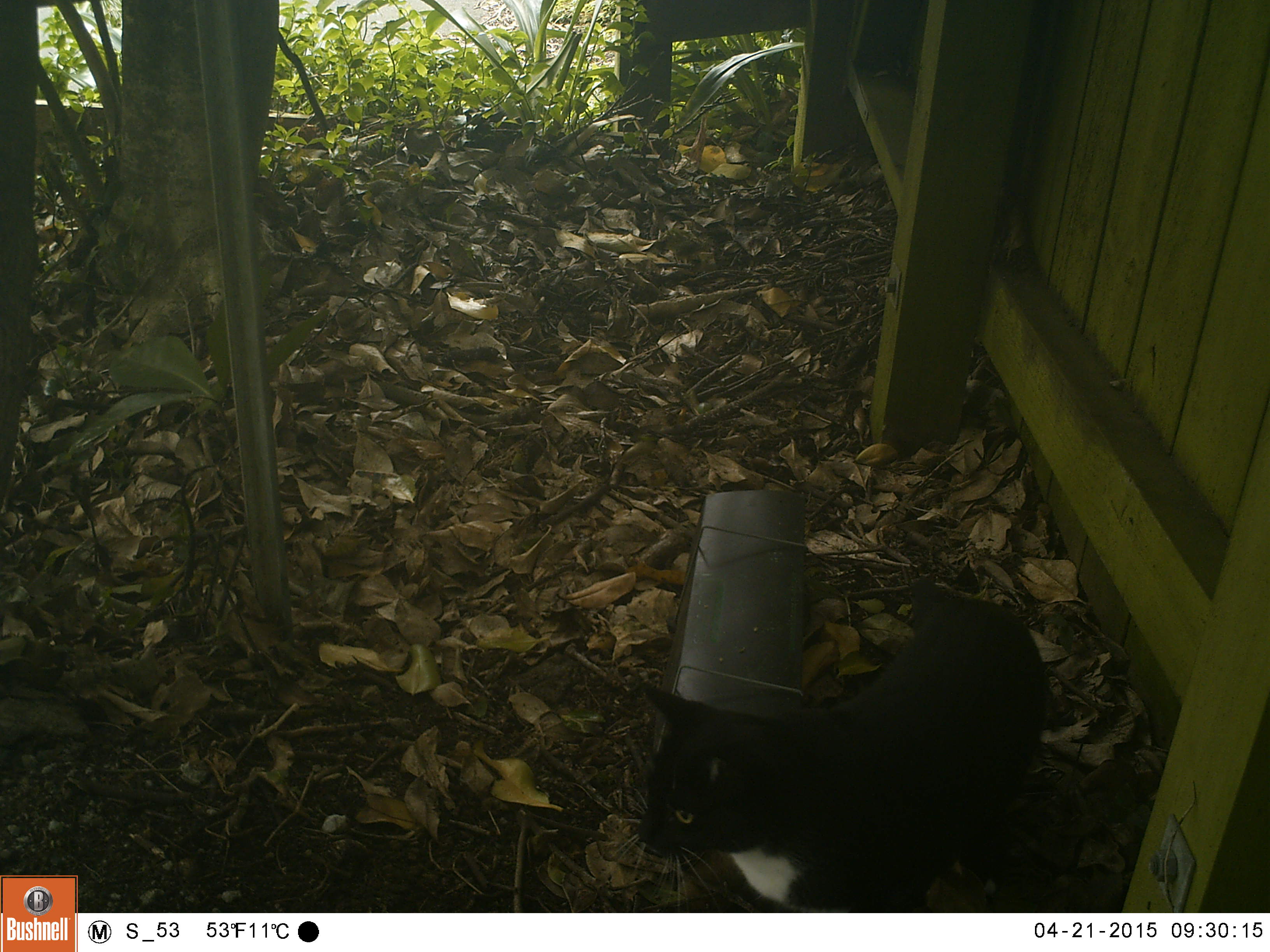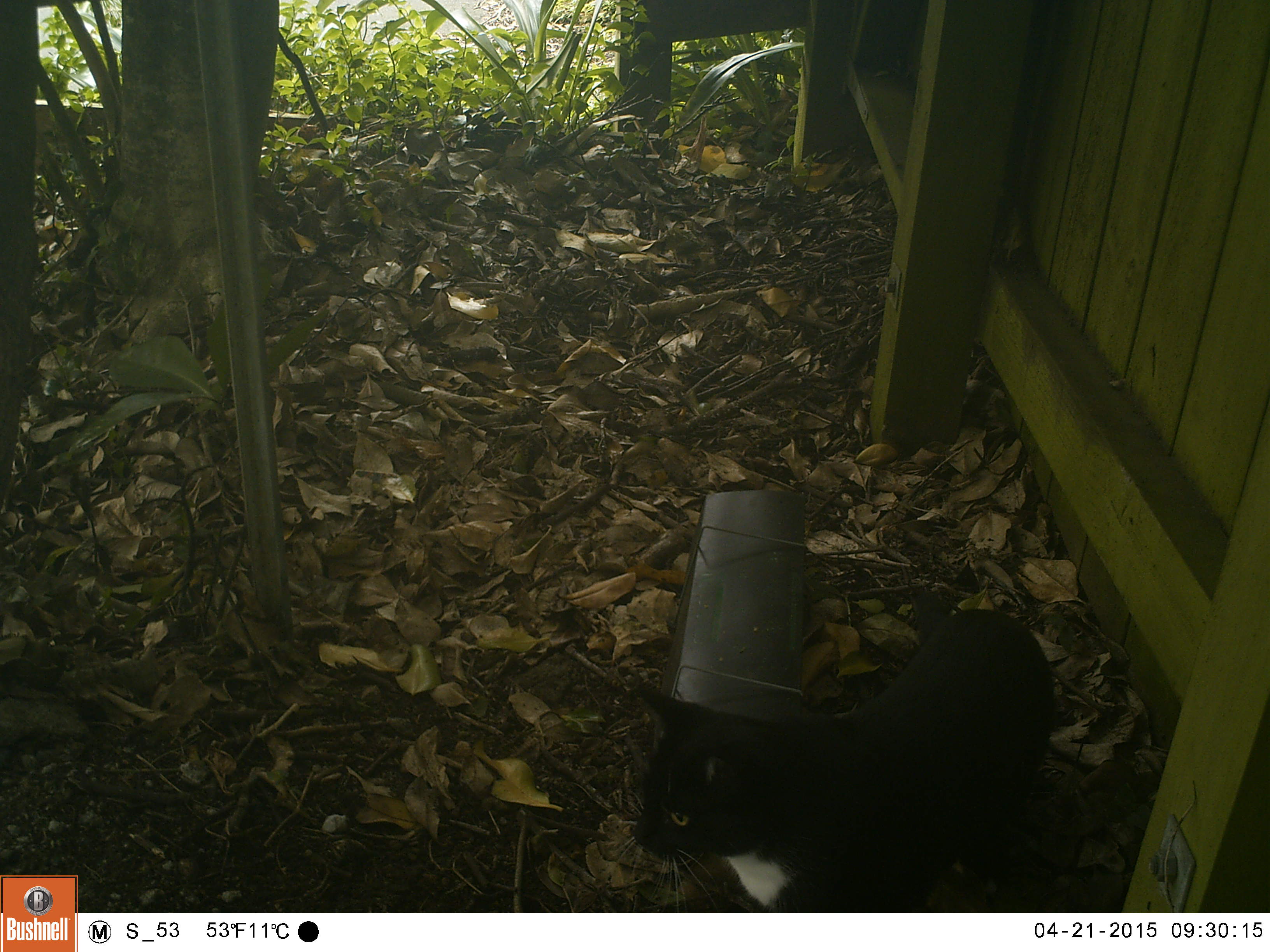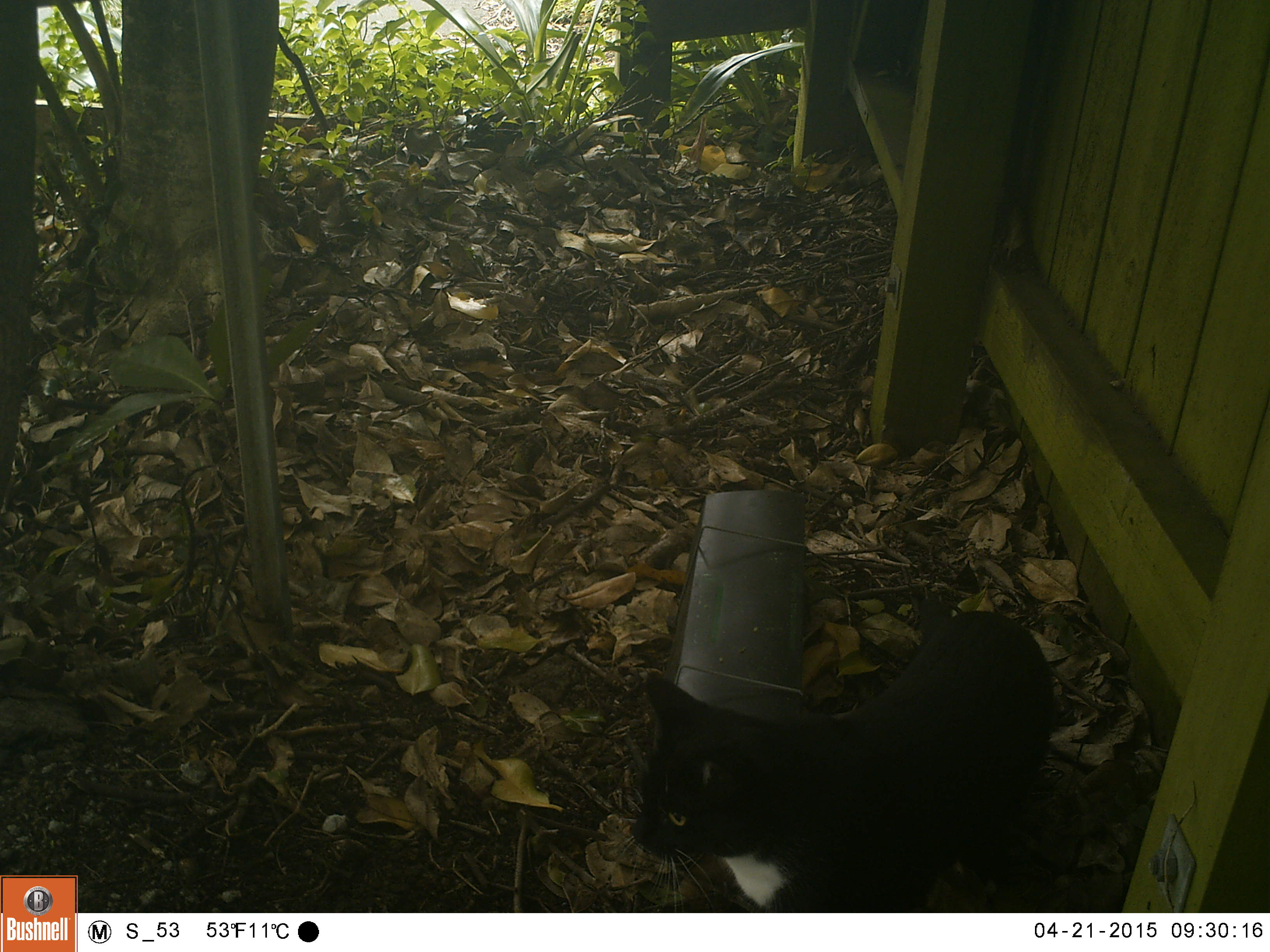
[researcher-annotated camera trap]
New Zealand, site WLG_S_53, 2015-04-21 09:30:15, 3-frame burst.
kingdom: Animalia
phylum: Chordata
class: Mammalia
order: Carnivora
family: Felidae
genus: Felis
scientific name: Felis catus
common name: domestic cat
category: cat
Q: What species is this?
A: Cat (domestic cat) (Felis catus).